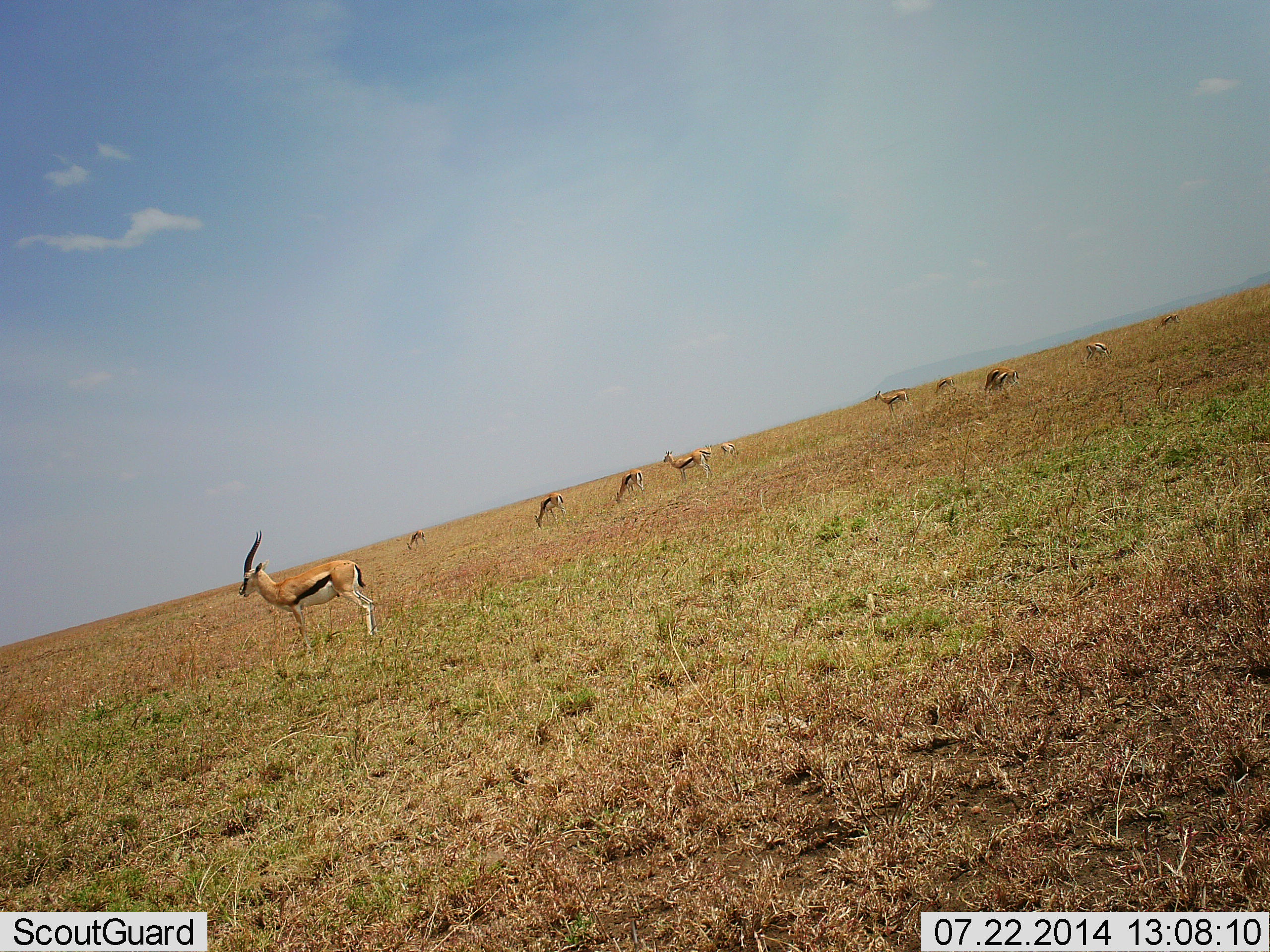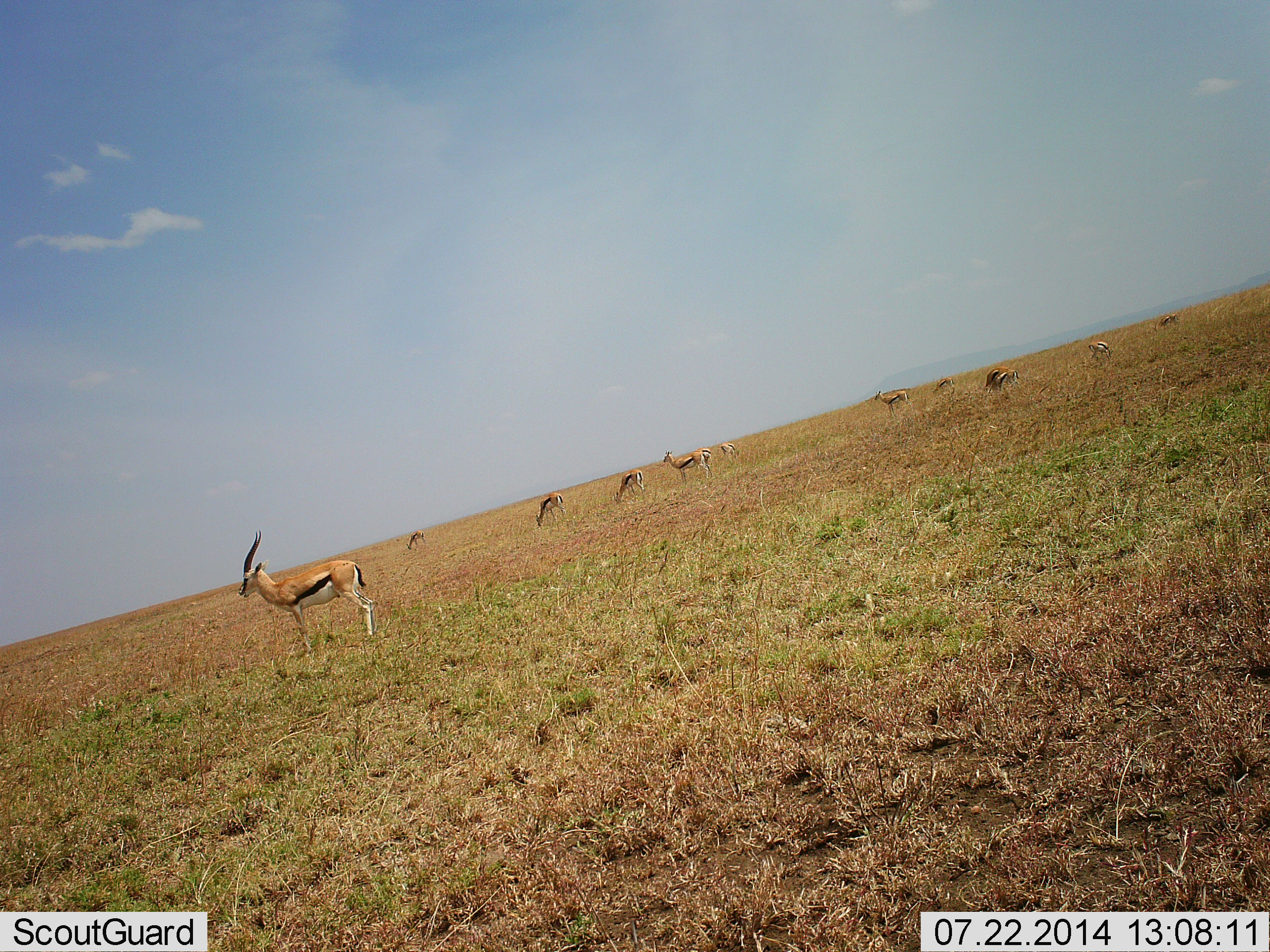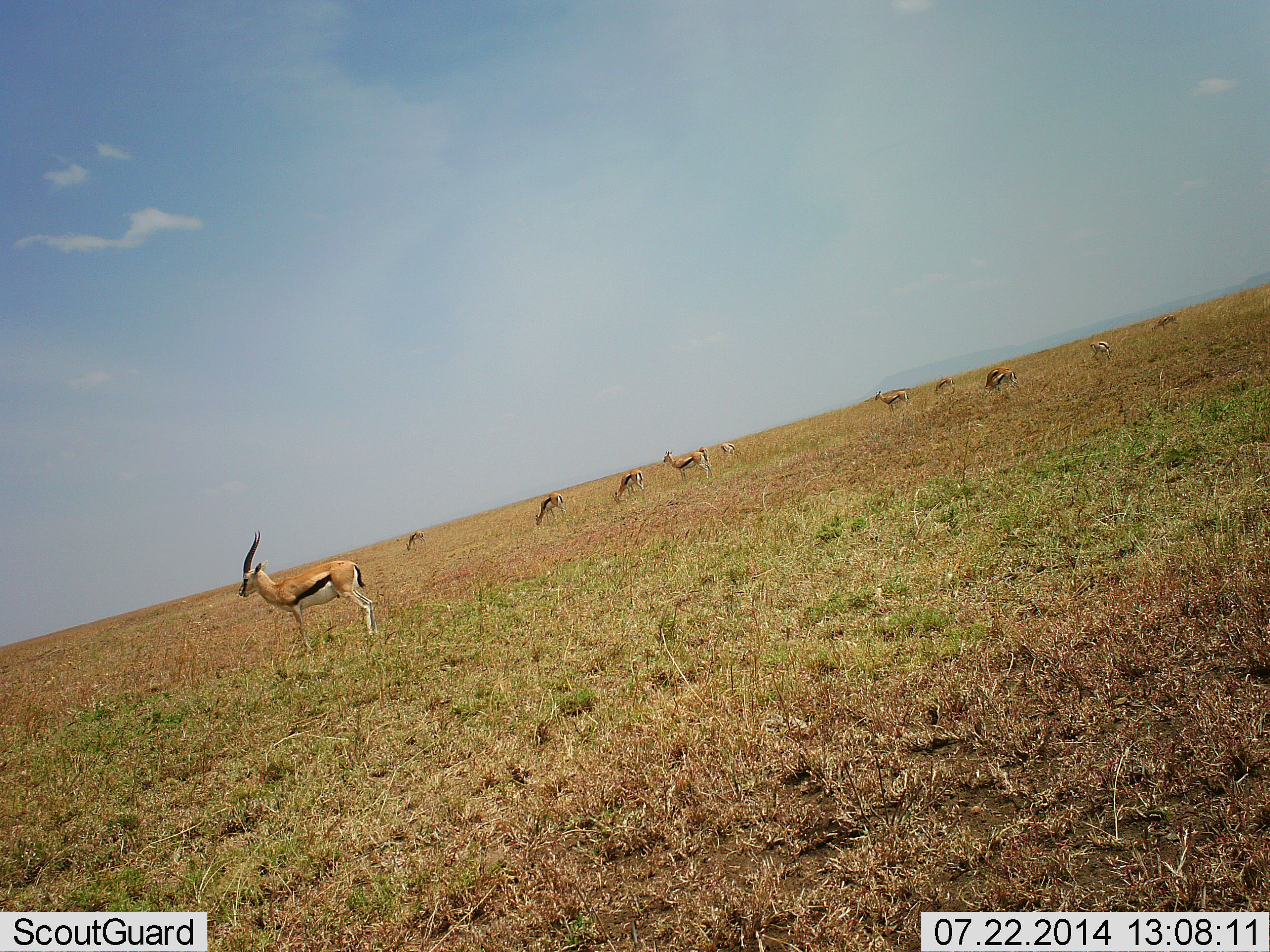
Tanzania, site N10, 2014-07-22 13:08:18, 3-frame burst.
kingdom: Animalia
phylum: Chordata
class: Mammalia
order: Artiodactyla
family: Bovidae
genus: Eudorcas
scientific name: Eudorcas thomsonii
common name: thomson's gazelle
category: gazellethomsons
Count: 11-50.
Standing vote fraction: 92%.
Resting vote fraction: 0%.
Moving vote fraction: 0%.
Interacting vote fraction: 8%.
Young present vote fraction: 0%.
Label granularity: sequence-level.